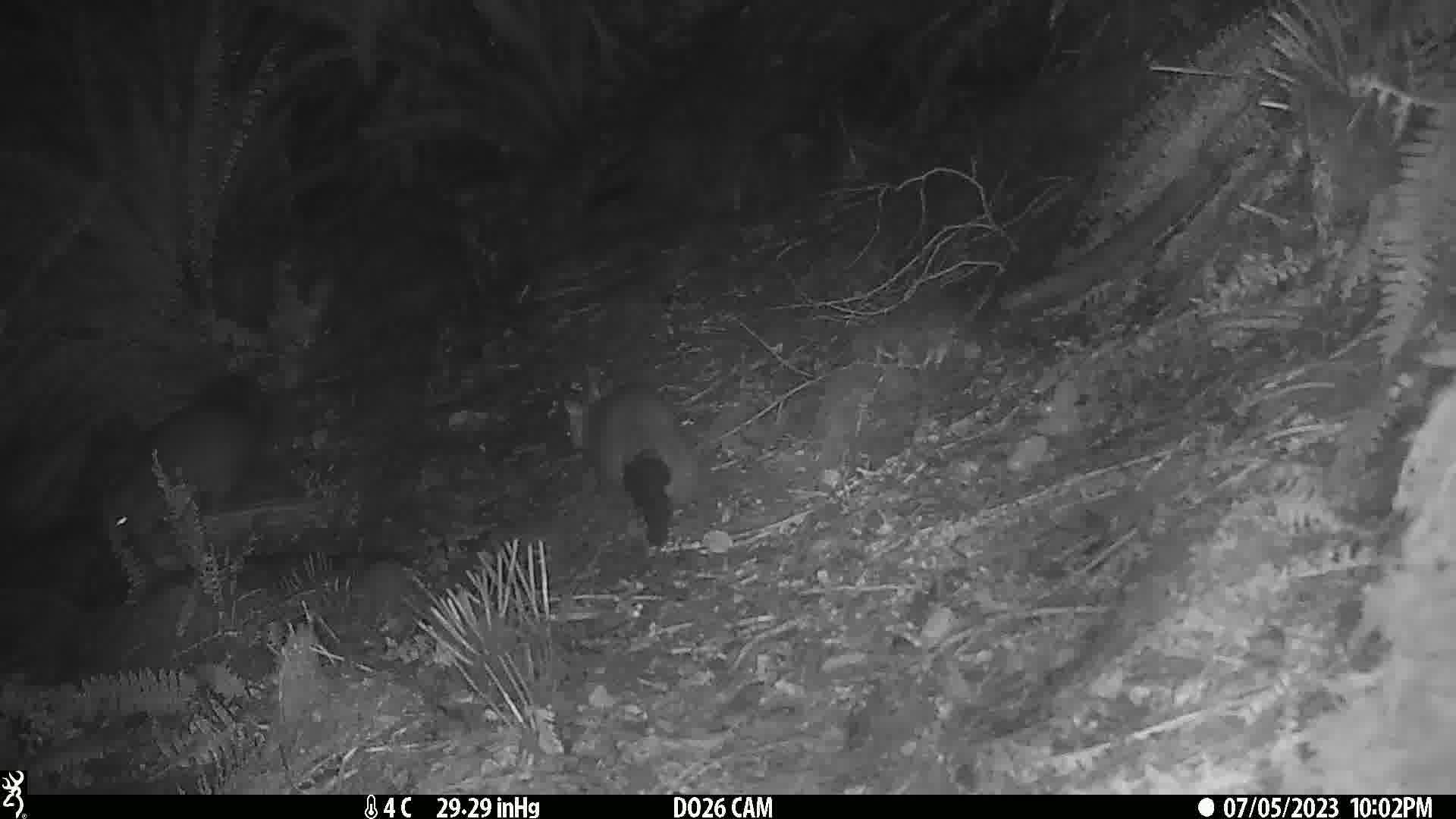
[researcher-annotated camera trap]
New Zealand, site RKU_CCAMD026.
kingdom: Animalia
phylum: Chordata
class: Mammalia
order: Diprotodontia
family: Phalangeridae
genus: Trichosurus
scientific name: Trichosurus vulpecula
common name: common brushtail possum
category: possum